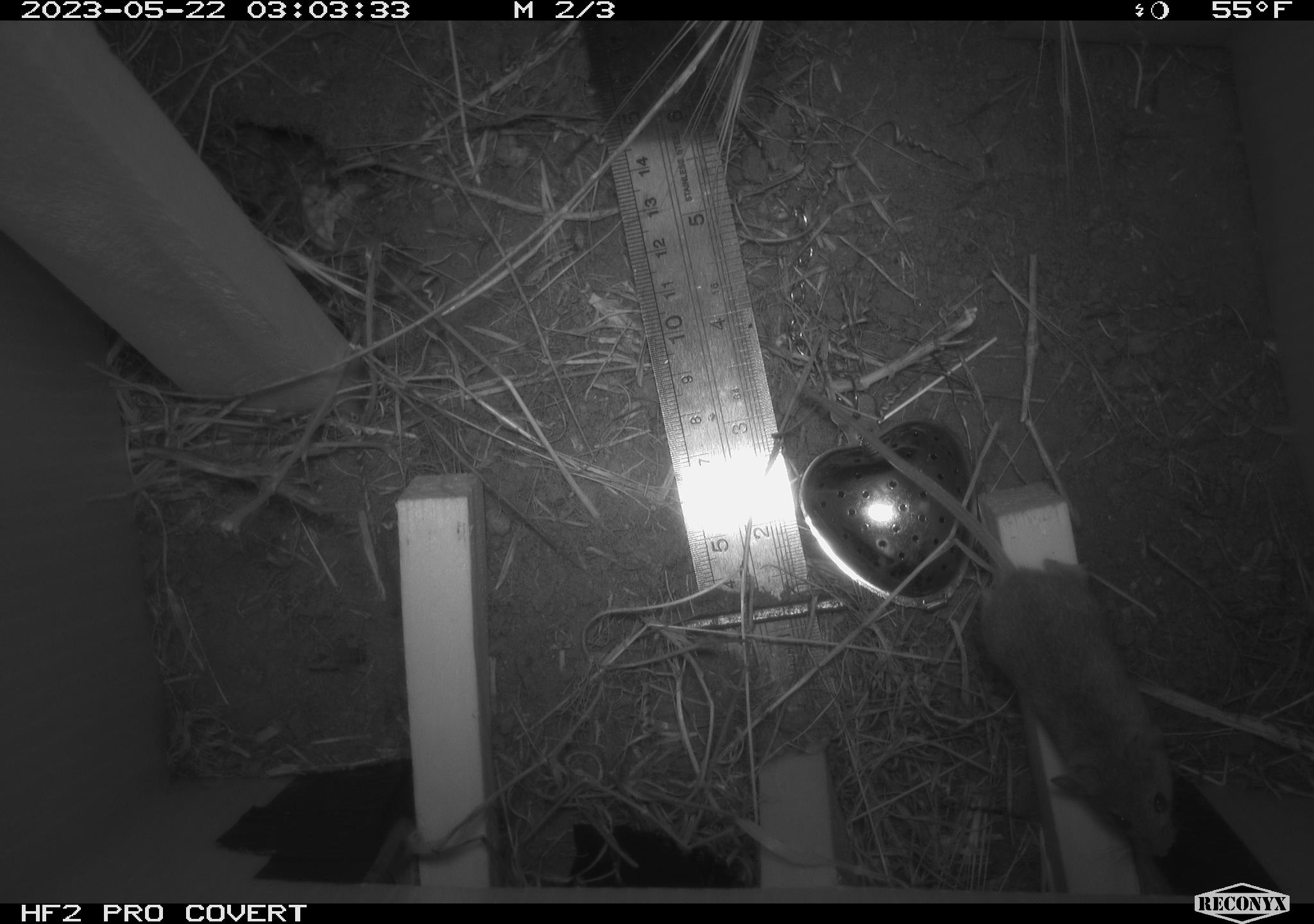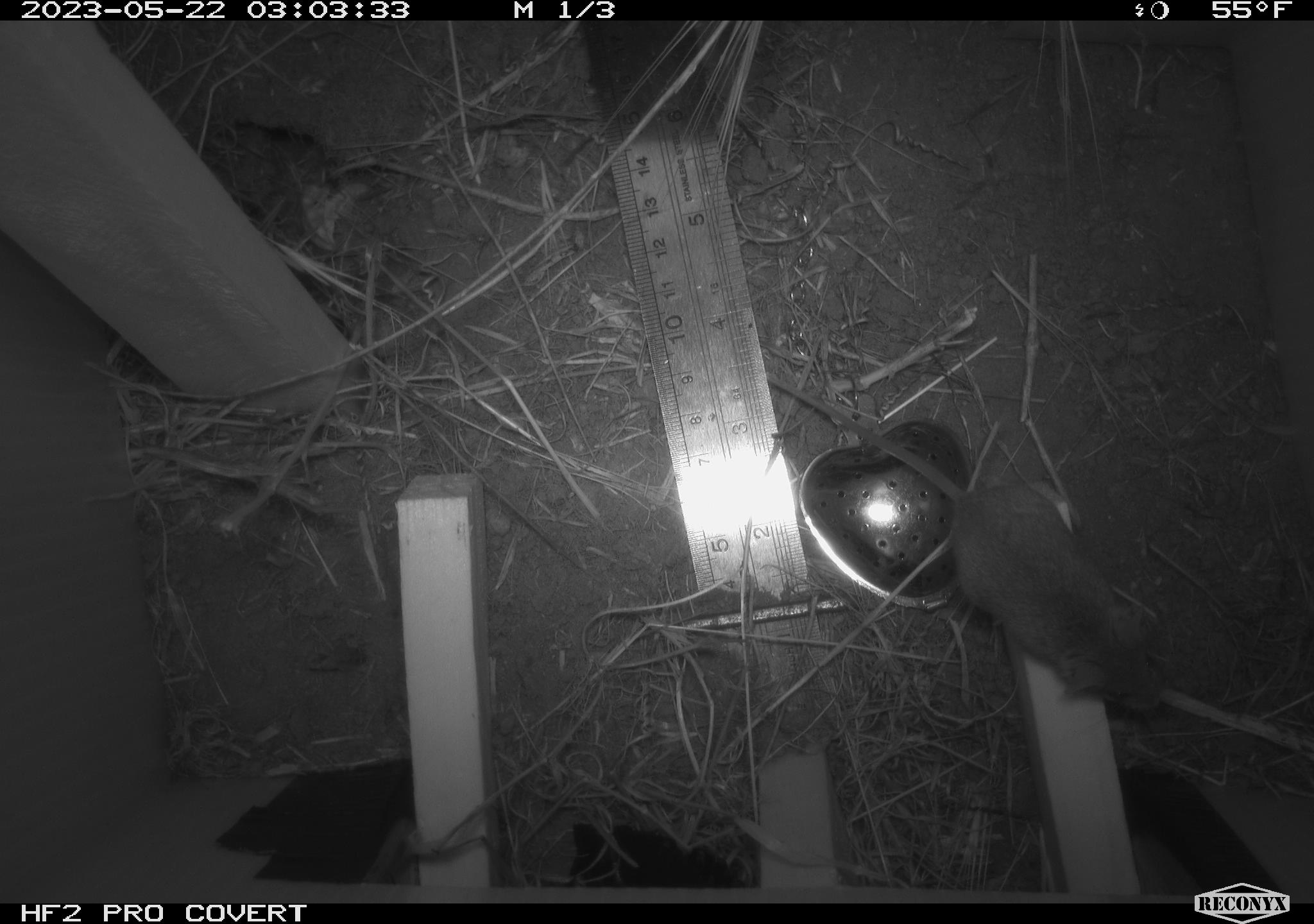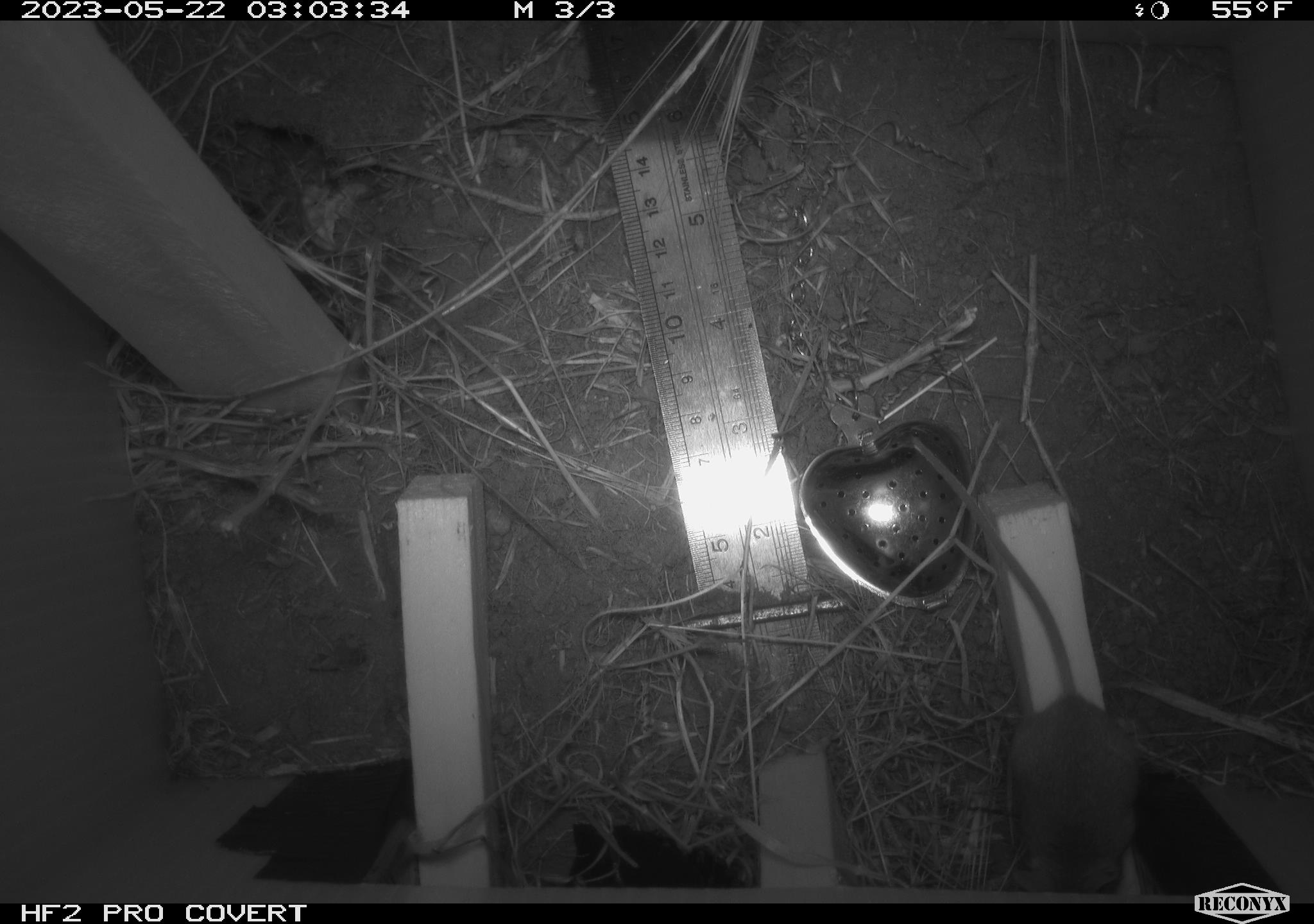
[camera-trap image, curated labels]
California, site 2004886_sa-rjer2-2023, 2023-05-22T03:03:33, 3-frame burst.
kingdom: Animalia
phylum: Chordata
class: Mammalia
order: Rodentia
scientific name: Rodentia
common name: mouse species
Mouse species (Rodentia).